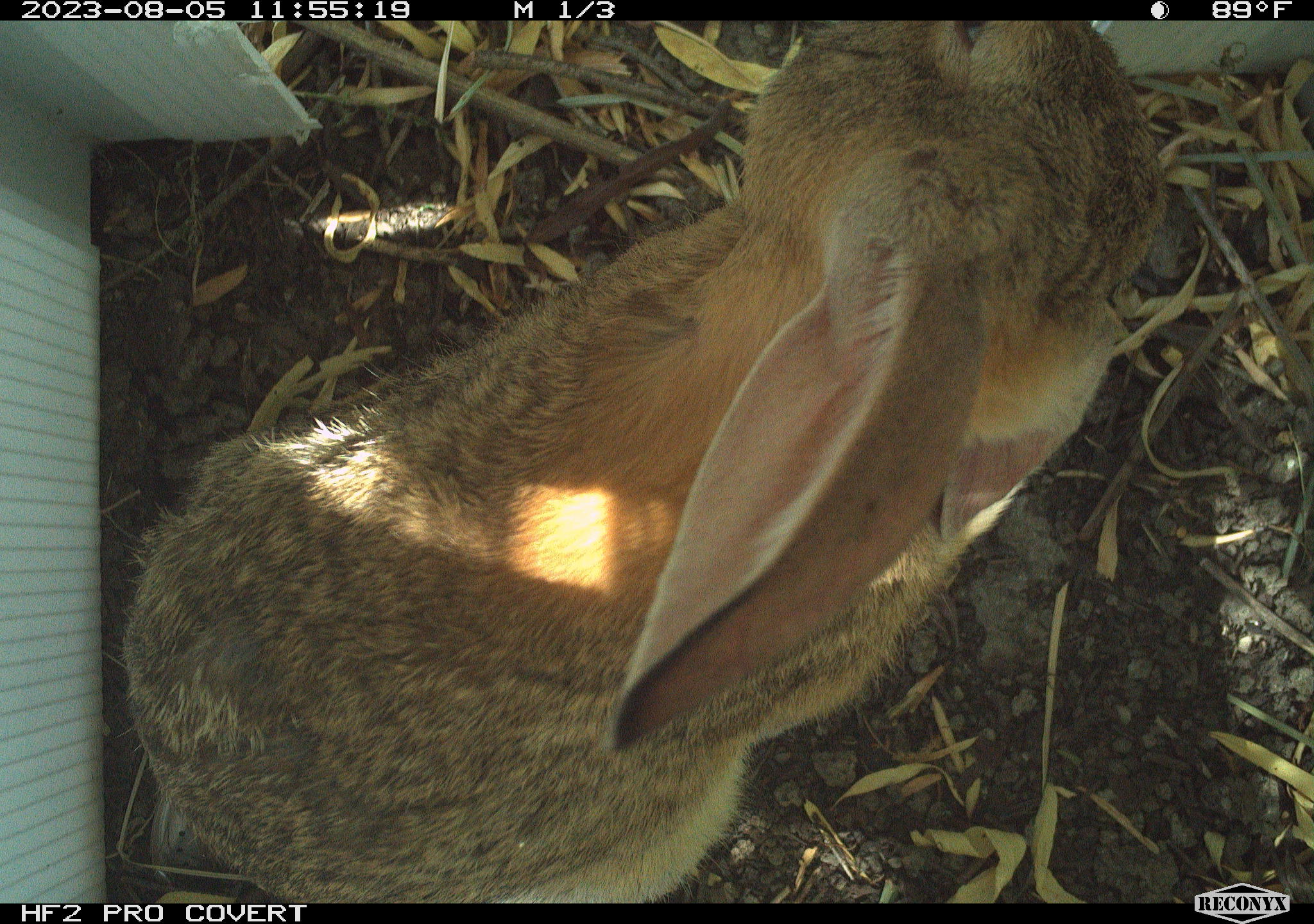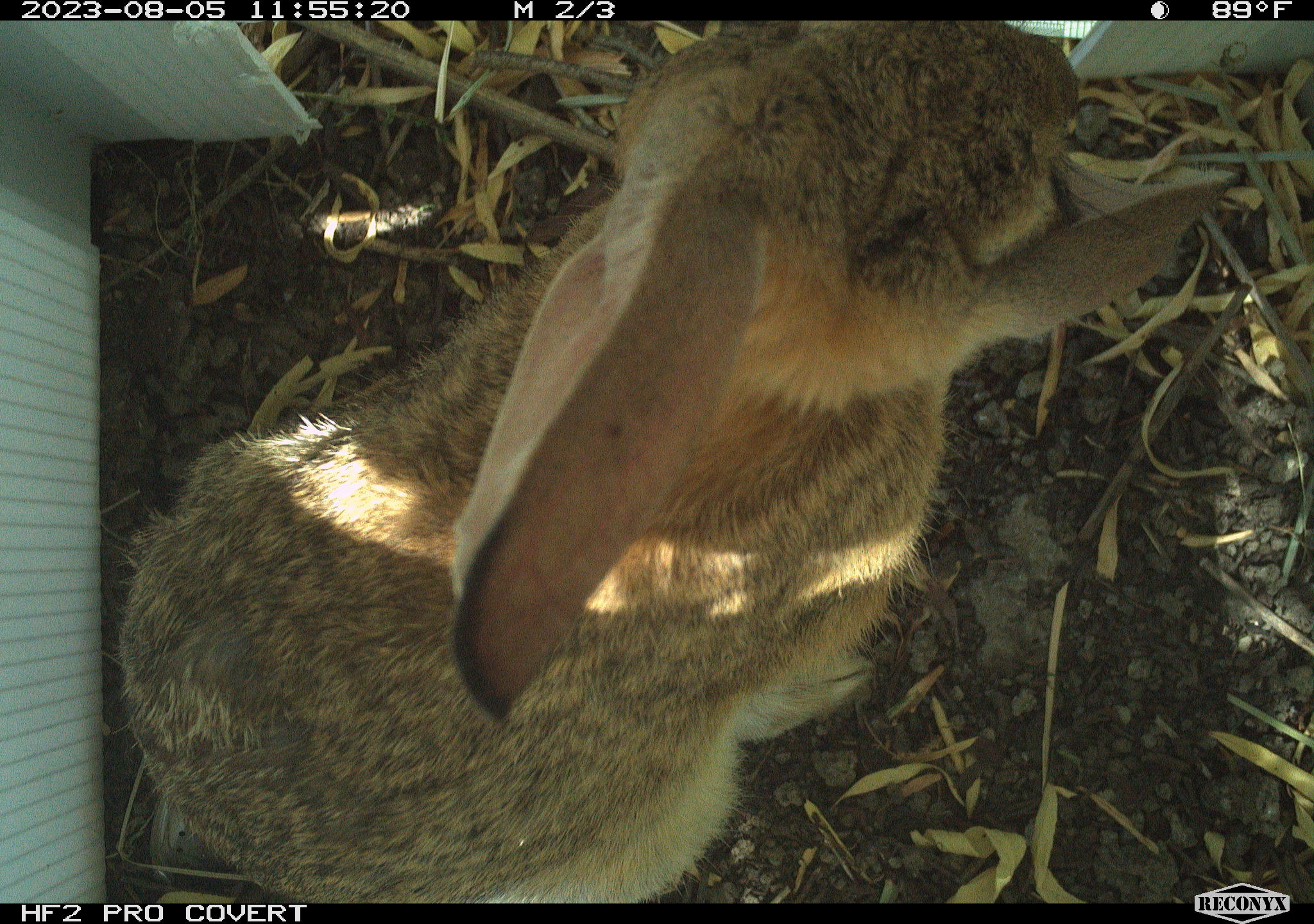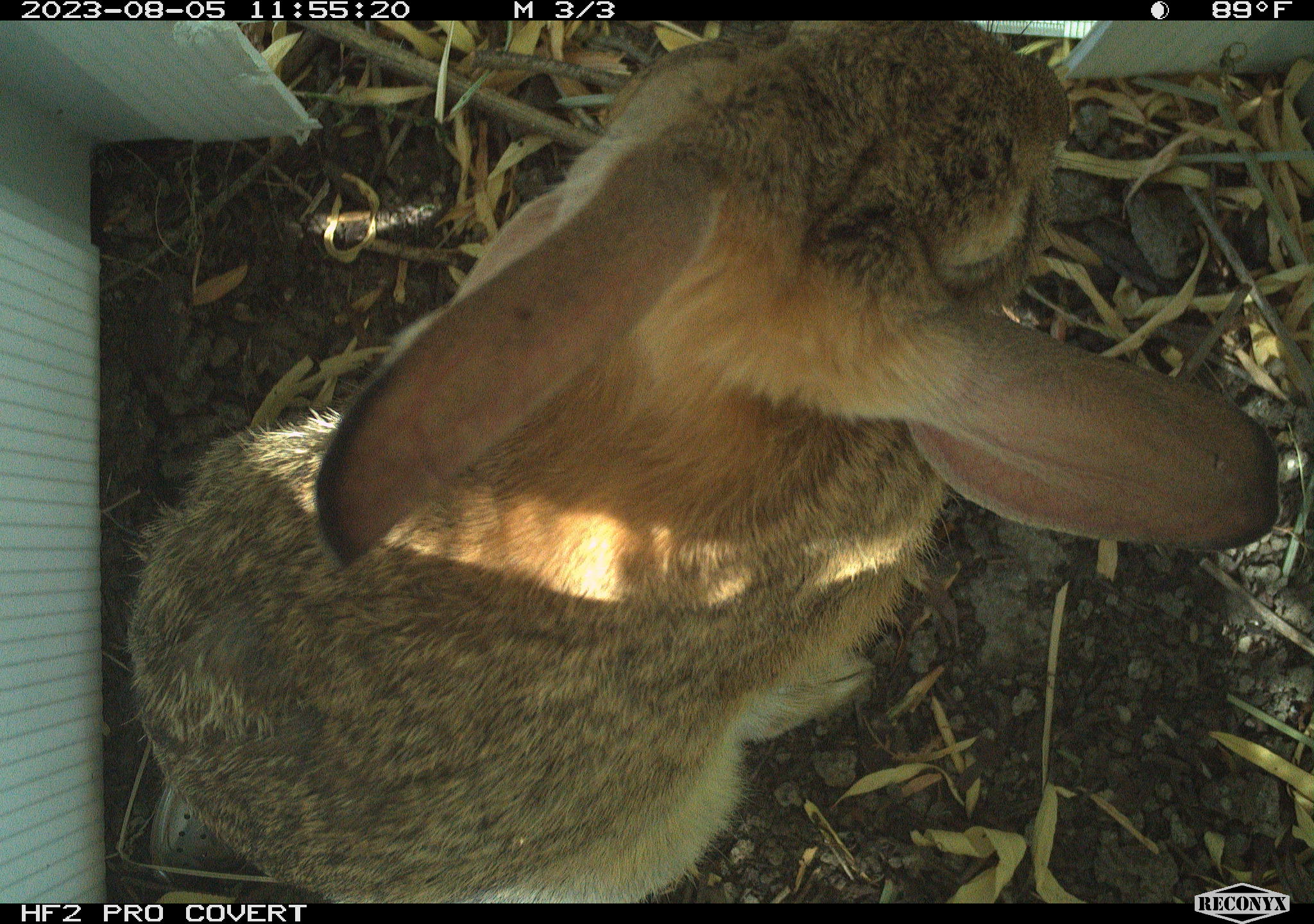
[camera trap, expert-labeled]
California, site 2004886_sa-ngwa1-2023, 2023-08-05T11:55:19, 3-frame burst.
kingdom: Animalia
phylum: Chordata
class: Mammalia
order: Lagomorpha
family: Leporidae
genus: Sylvilagus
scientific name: Sylvilagus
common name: cottontail rabbits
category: sylvilagus species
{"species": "sylvilagus species (cottontail rabbits) (Sylvilagus)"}